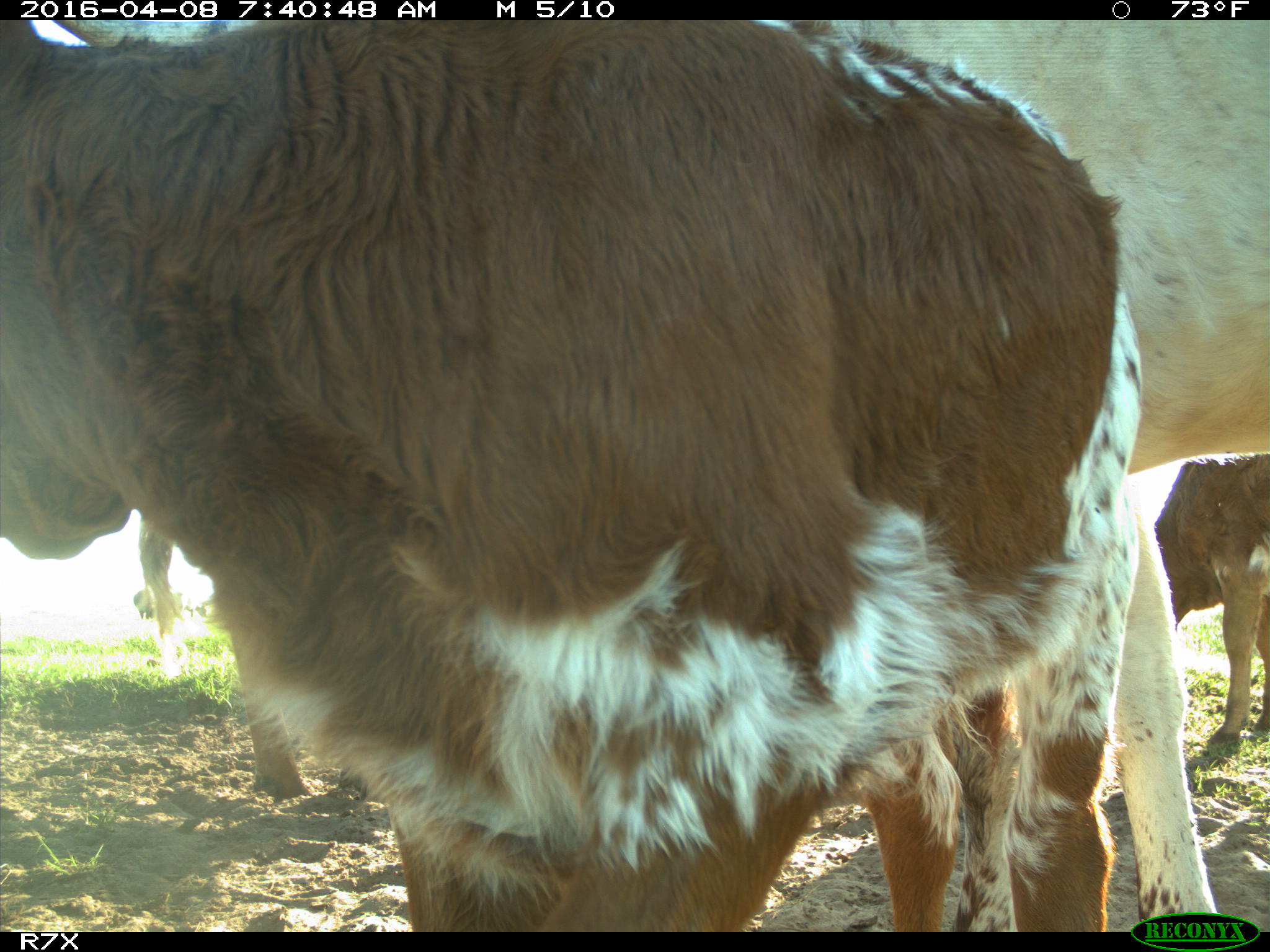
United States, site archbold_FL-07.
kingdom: Animalia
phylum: Chordata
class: Mammalia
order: Artiodactyla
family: Bovidae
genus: Bos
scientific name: Bos taurus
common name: domestic cow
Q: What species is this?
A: Bos taurus (domestic cow).